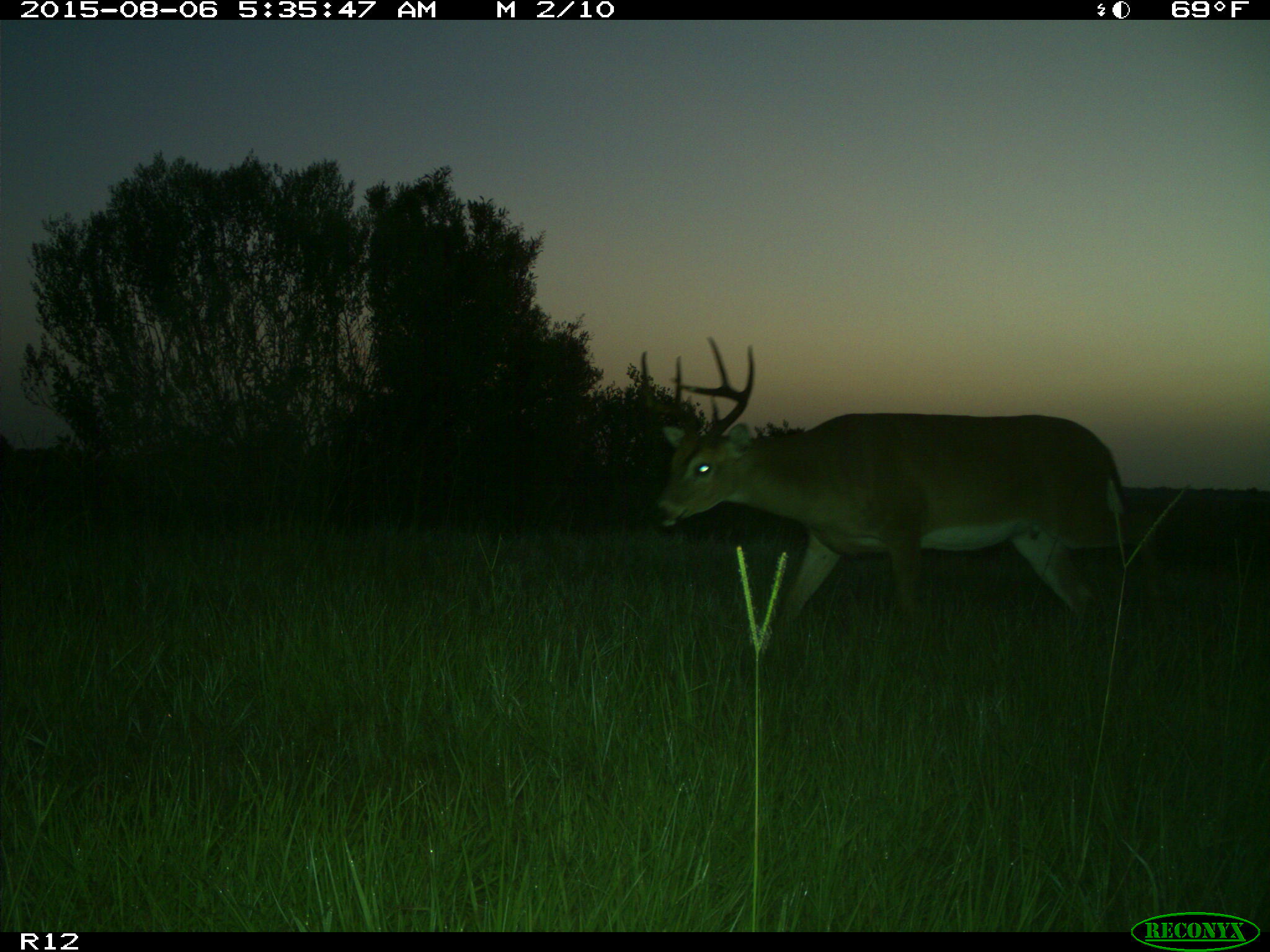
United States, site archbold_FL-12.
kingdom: Animalia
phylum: Chordata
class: Mammalia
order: Artiodactyla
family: Cervidae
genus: Odocoileus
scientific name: Odocoileus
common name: deer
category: unidentified deer